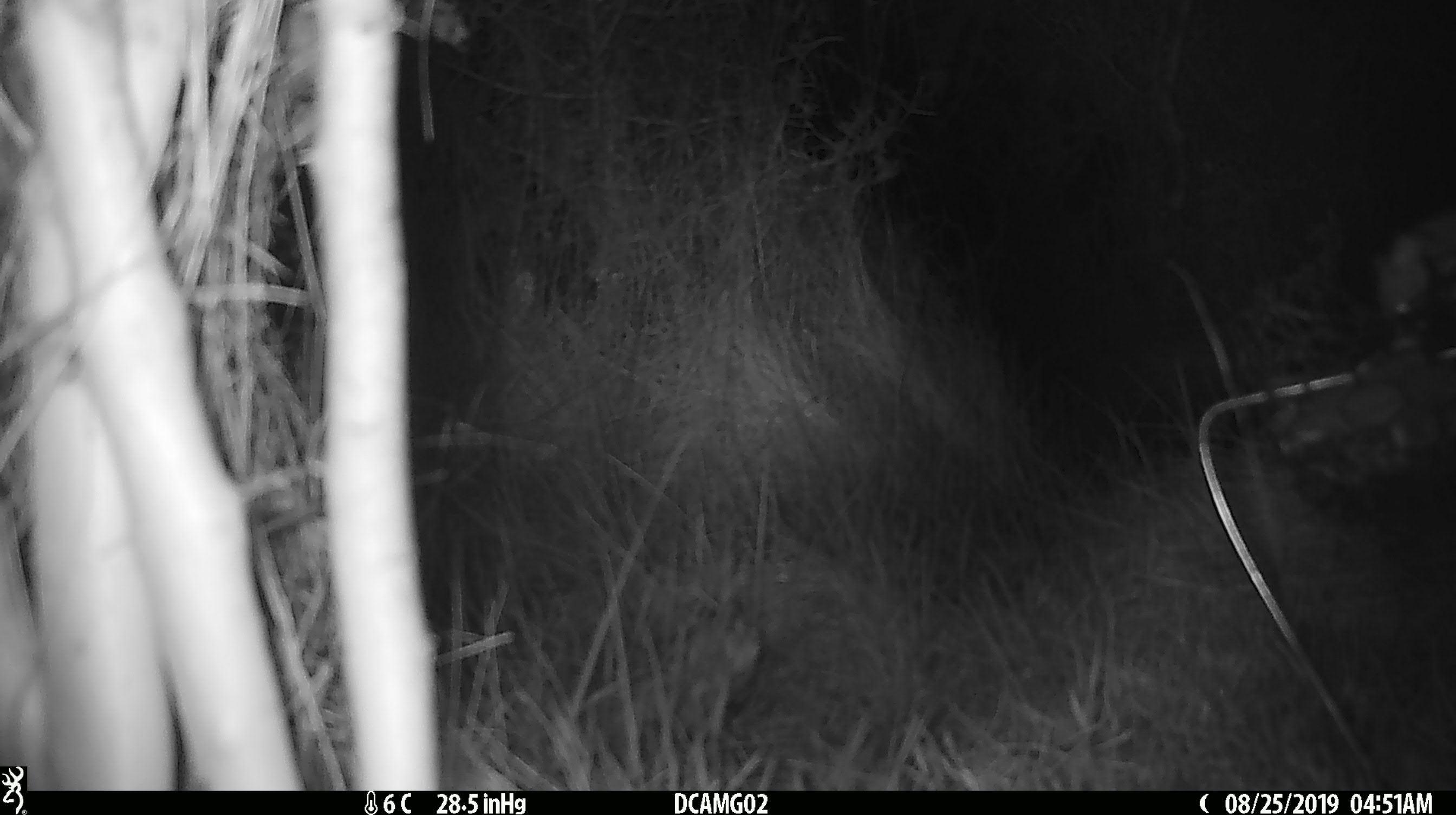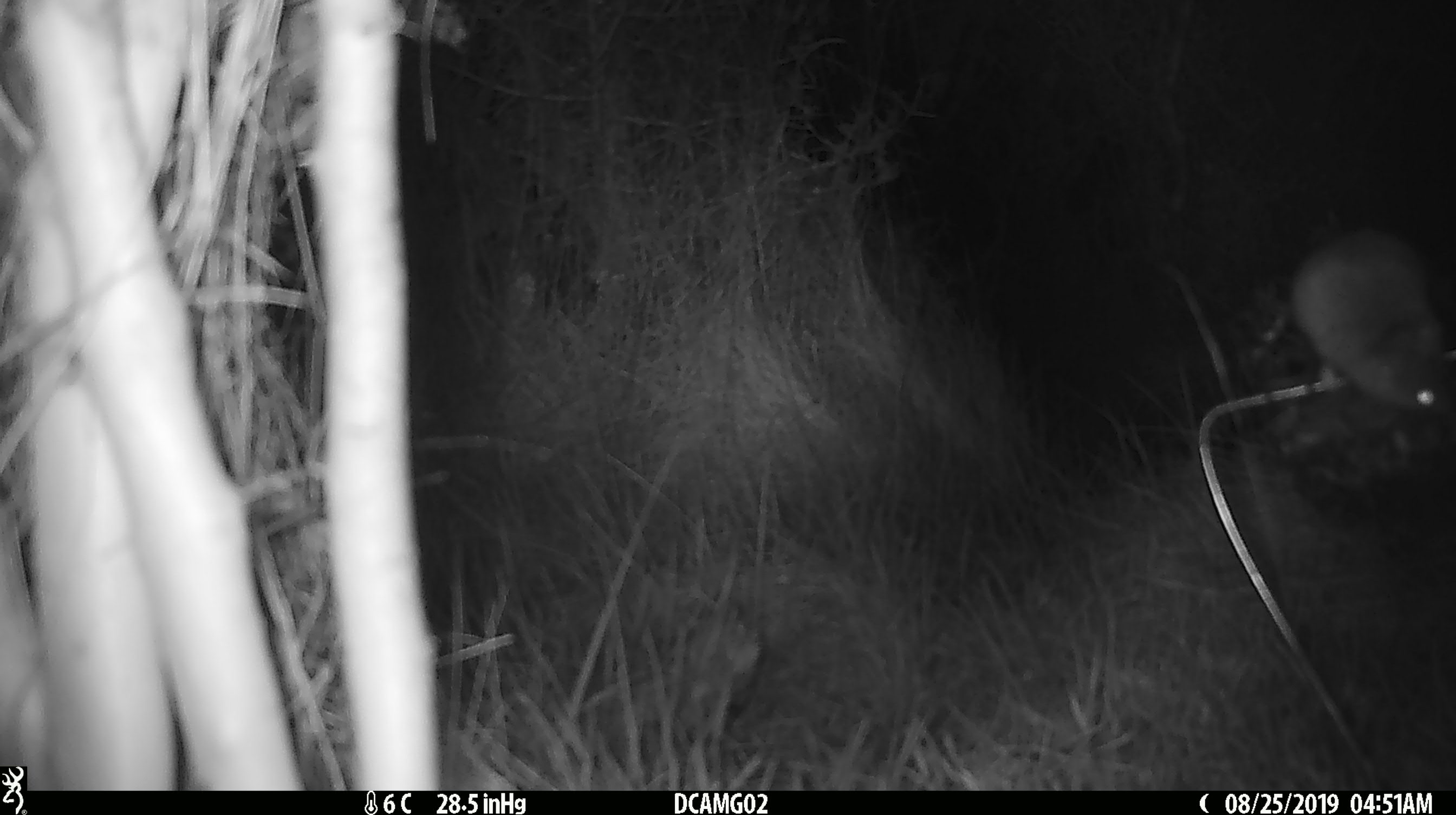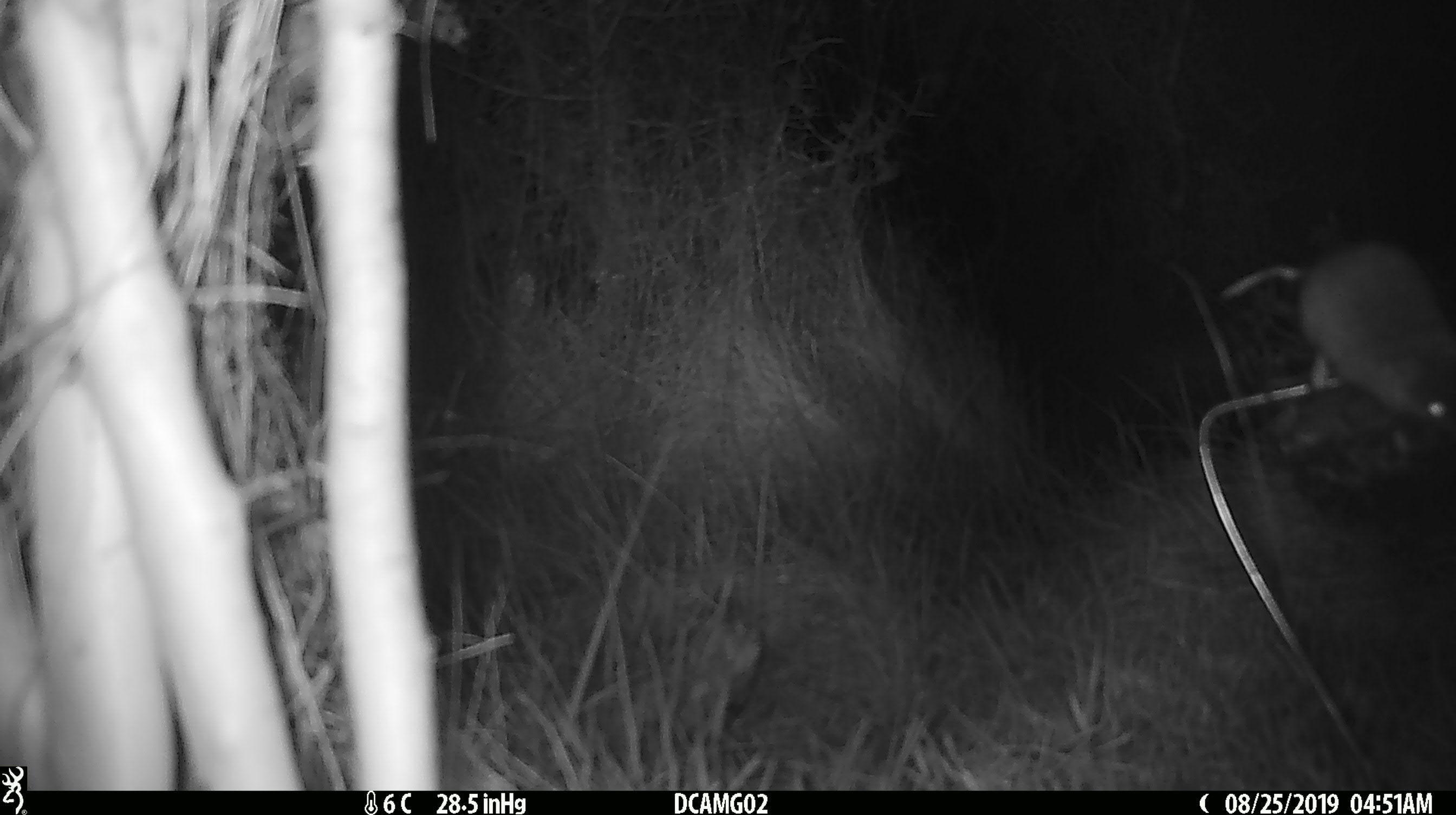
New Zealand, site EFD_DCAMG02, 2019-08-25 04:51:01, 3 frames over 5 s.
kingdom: Animalia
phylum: Chordata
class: Mammalia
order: Rodentia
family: Muridae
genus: Mus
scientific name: Mus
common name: mouse